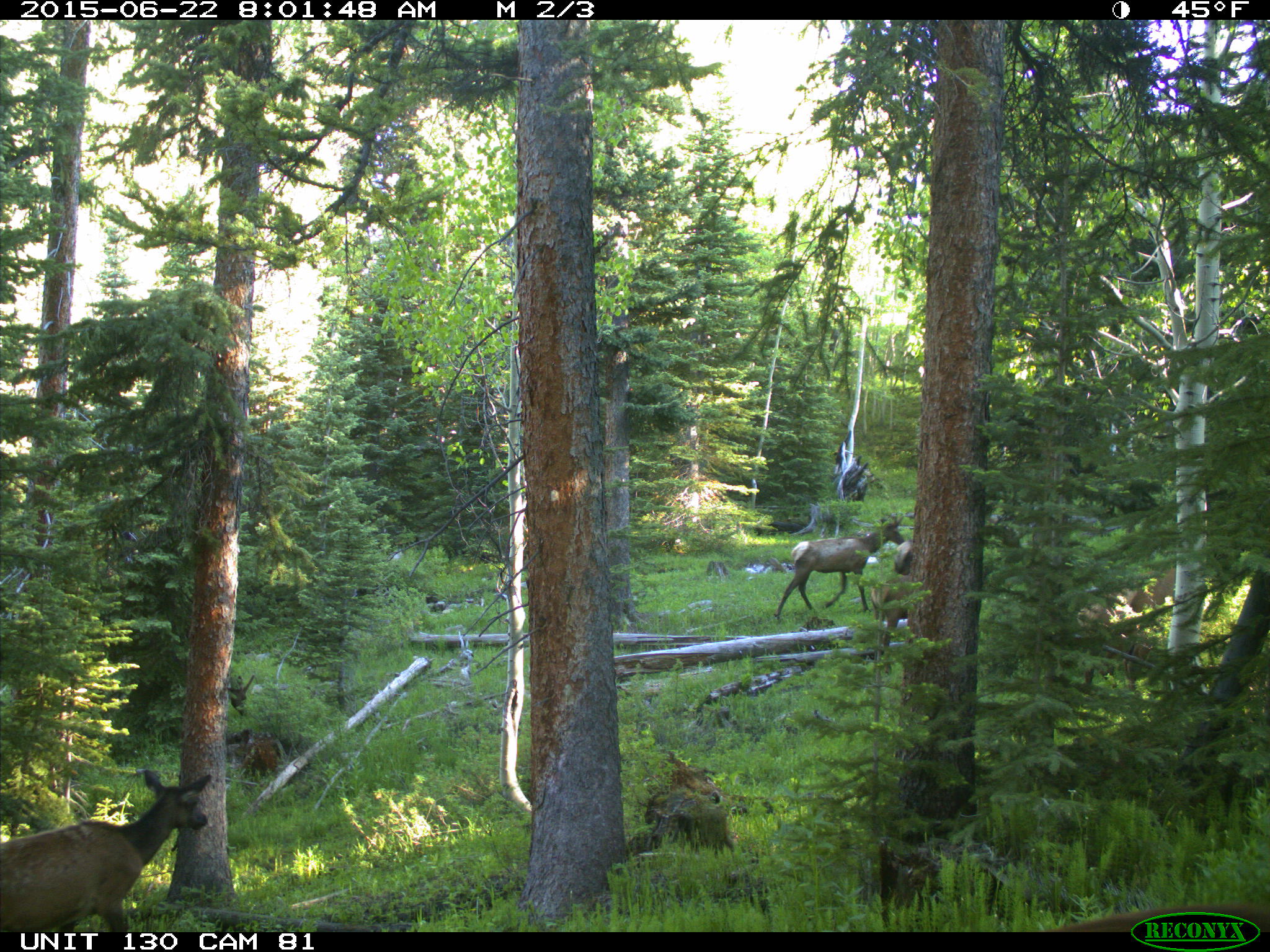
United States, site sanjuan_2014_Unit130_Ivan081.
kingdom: Animalia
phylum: Chordata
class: Mammalia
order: Artiodactyla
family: Cervidae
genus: Cervus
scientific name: Cervus elaphus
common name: red deer